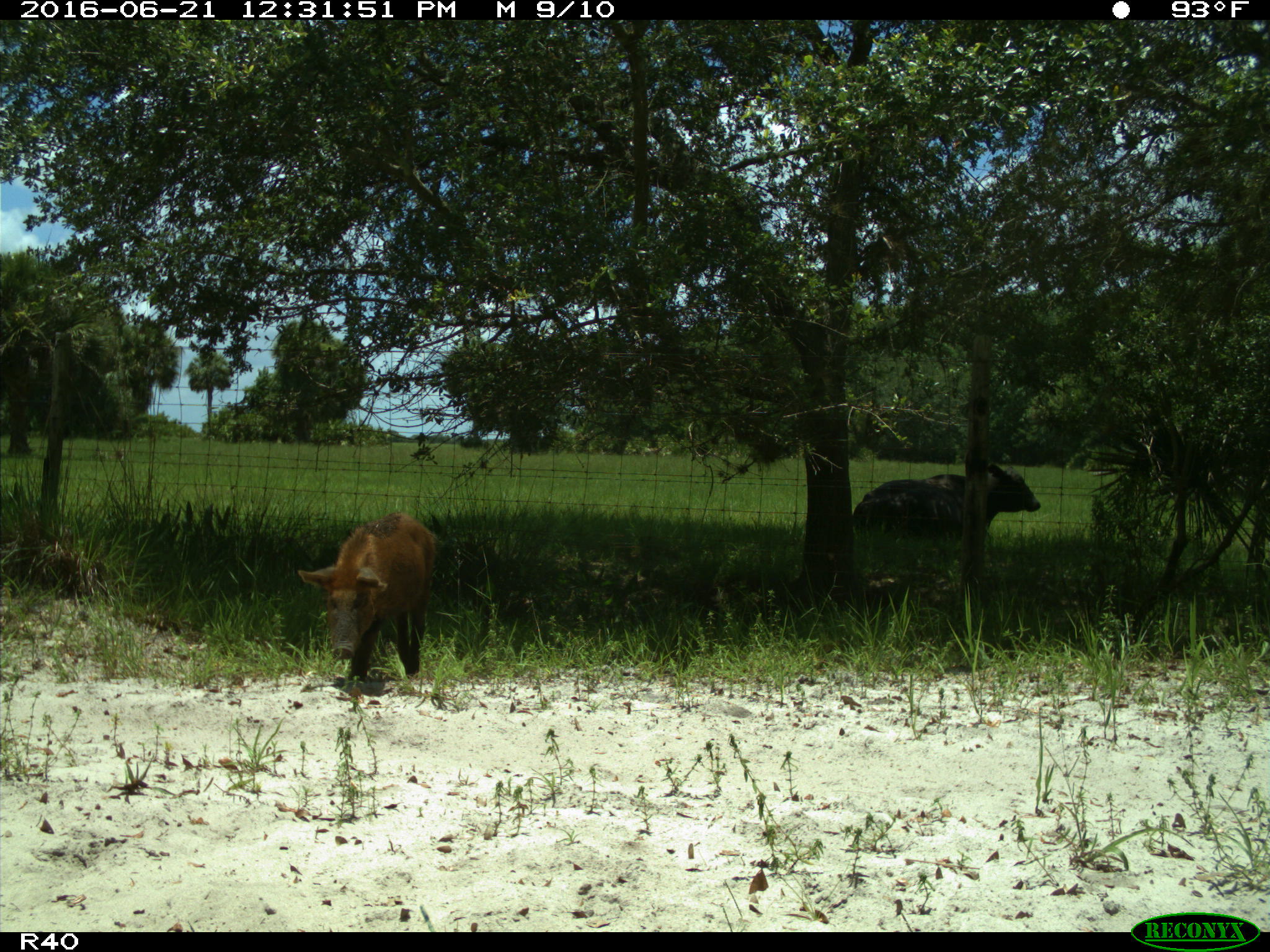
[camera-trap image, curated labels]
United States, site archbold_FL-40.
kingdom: Animalia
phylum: Chordata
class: Mammalia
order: Artiodactyla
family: Suidae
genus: Sus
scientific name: Sus scrofa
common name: wild boar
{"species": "Sus scrofa (wild boar)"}